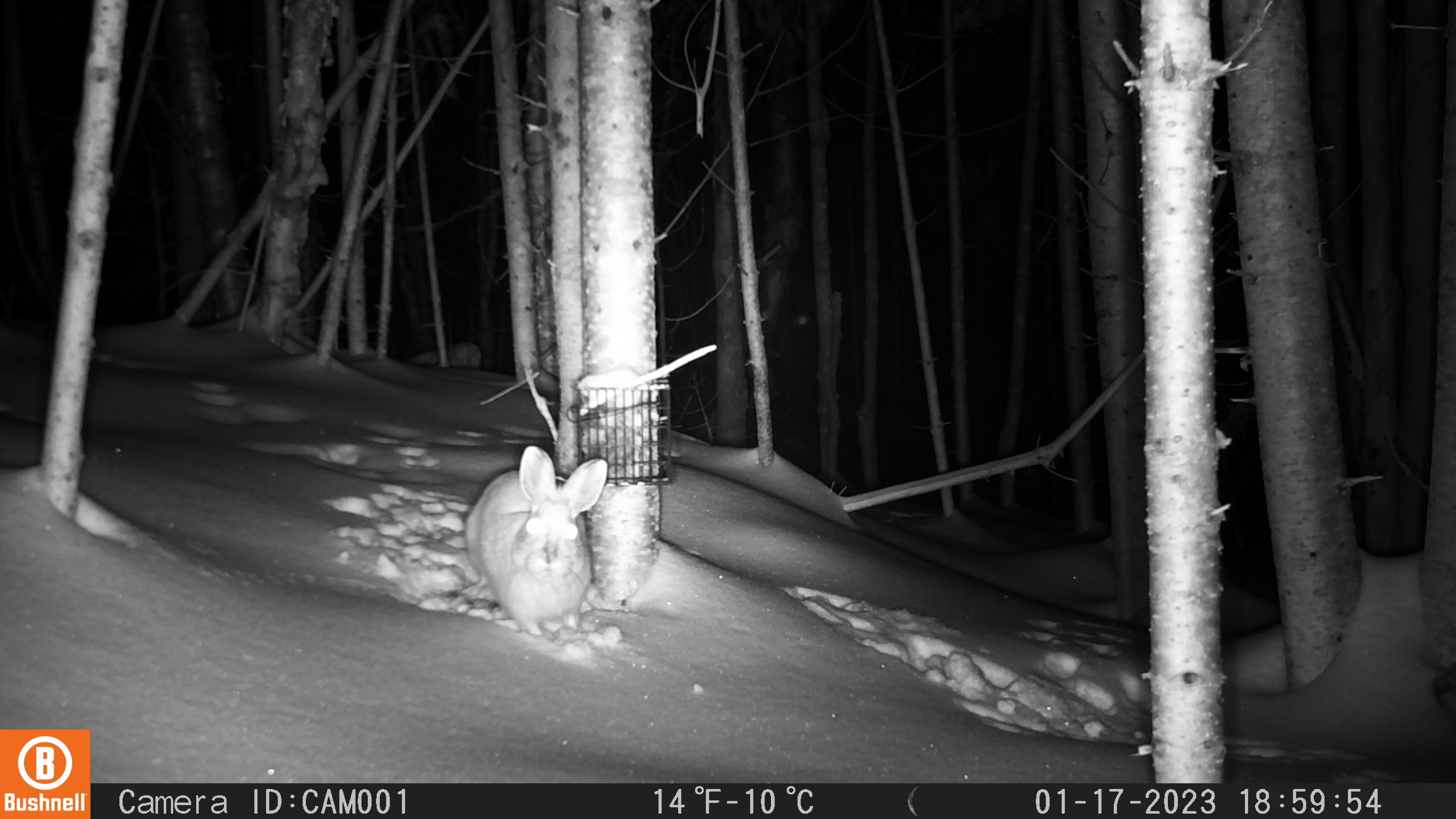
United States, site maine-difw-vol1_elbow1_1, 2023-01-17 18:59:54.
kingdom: Animalia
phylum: Chordata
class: Mammalia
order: Lagomorpha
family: Leporidae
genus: Lepus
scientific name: Lepus americanus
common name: snowshoe hare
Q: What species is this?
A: Snowshoe hare (Lepus americanus).